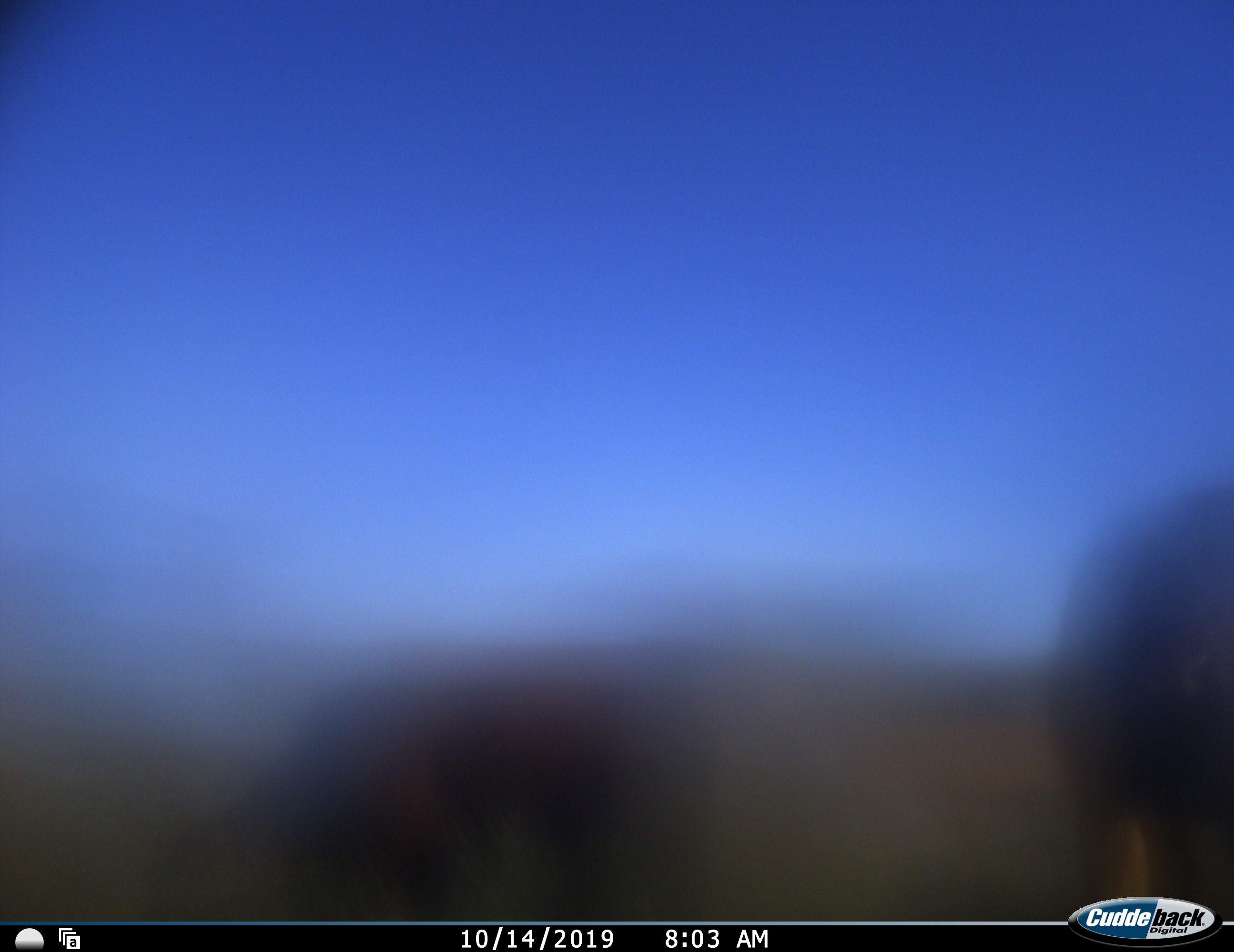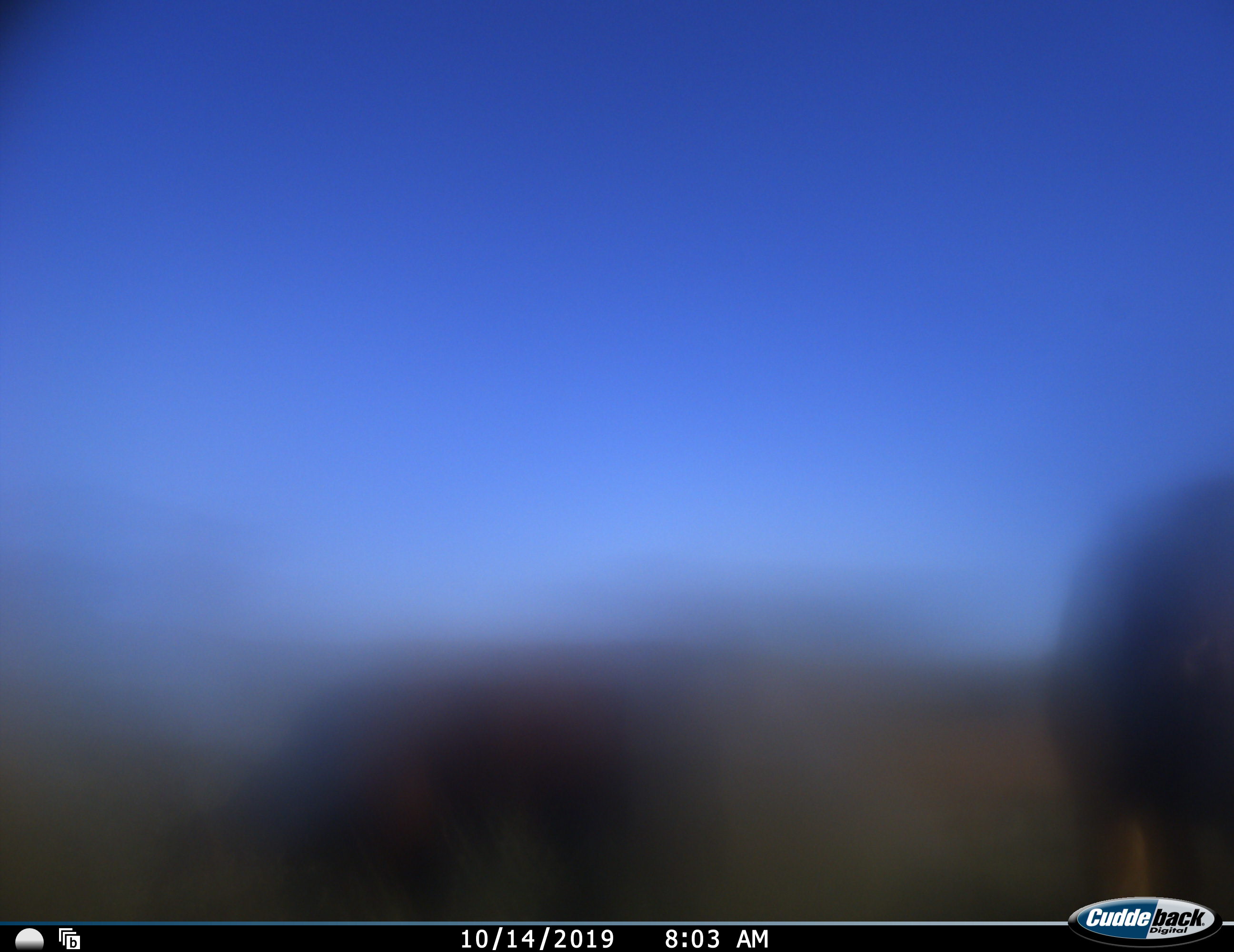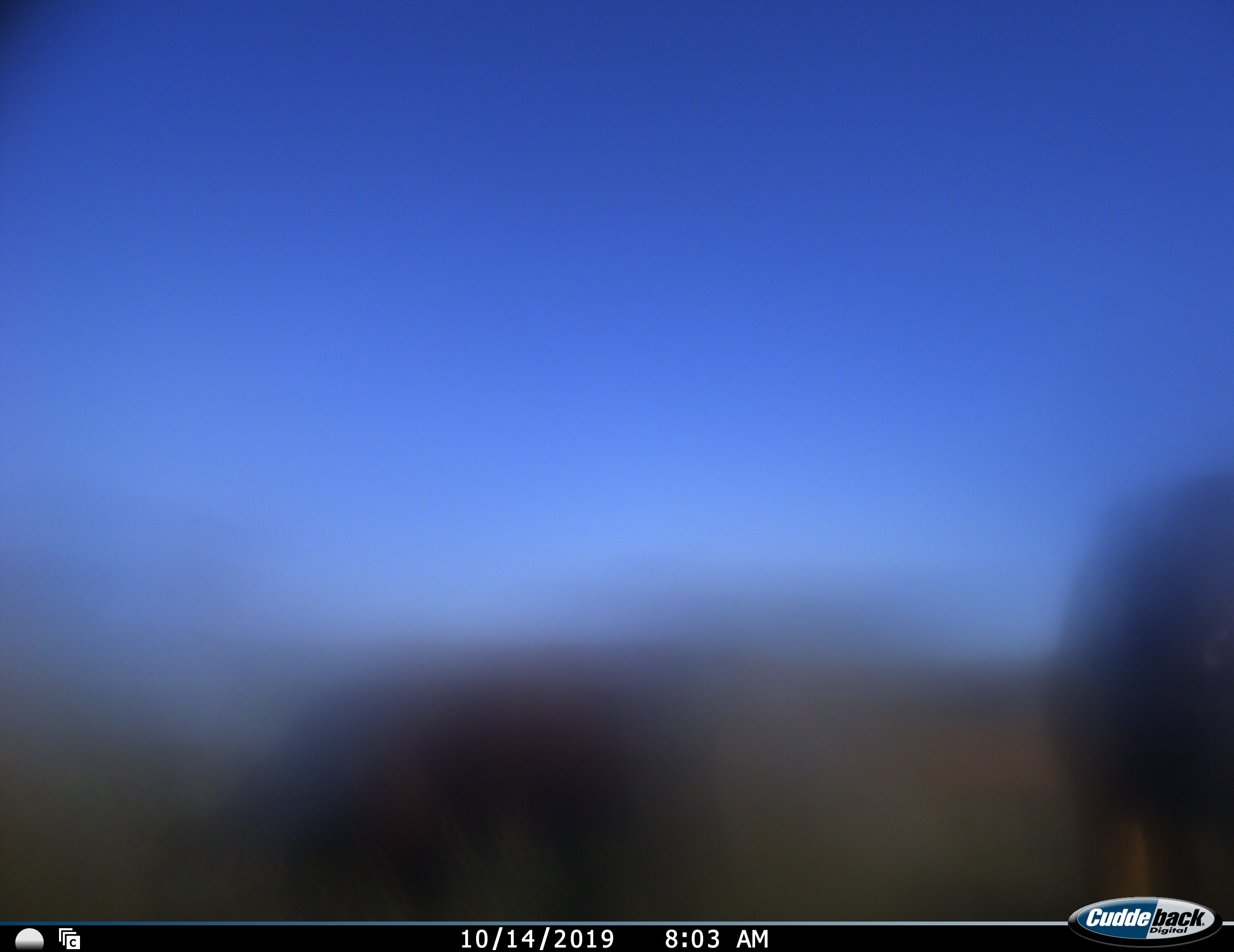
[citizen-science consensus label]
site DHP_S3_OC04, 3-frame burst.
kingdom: Animalia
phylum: Chordata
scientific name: Vertebrata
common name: domestic animal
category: domesticanimal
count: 2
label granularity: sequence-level